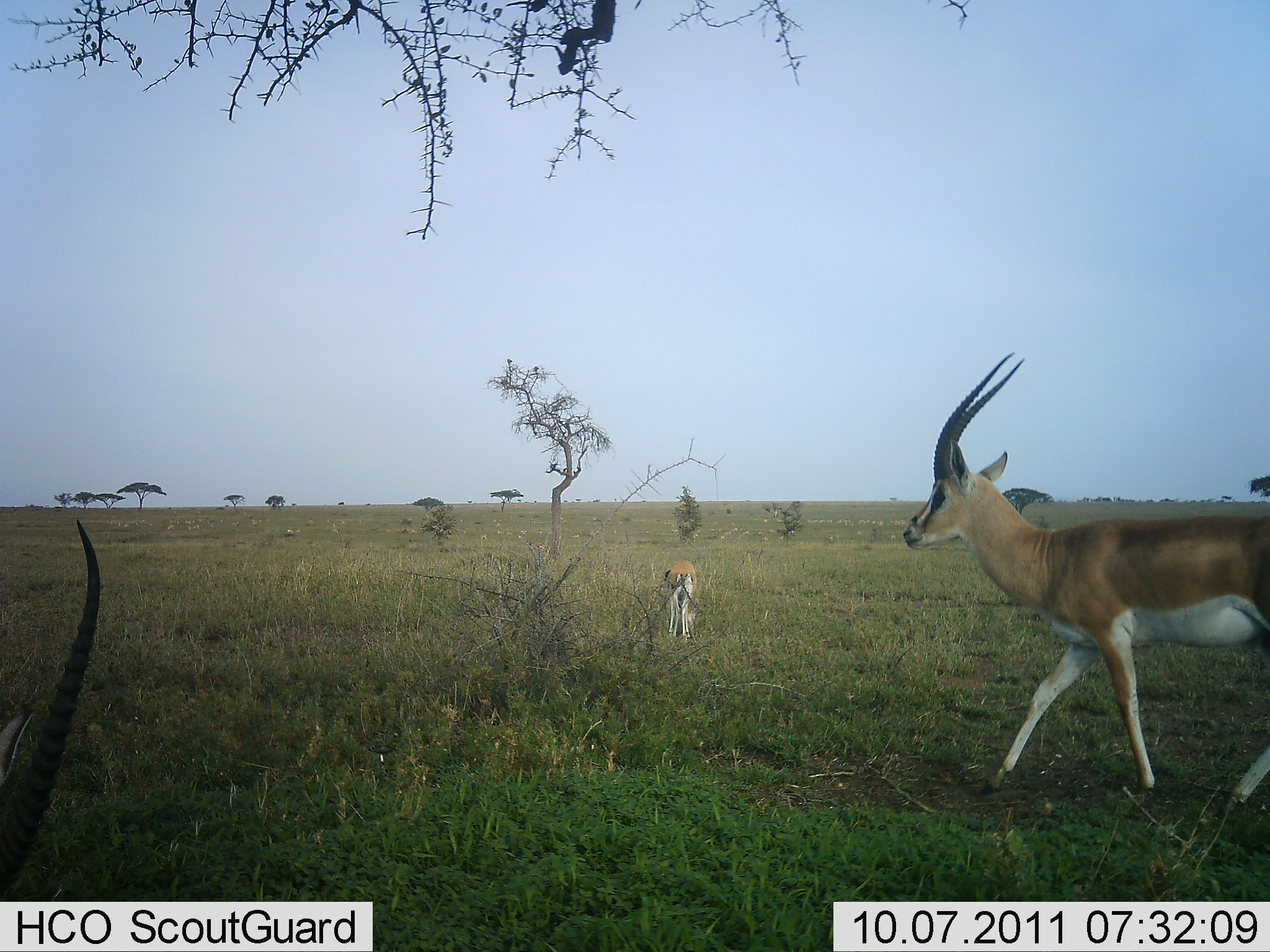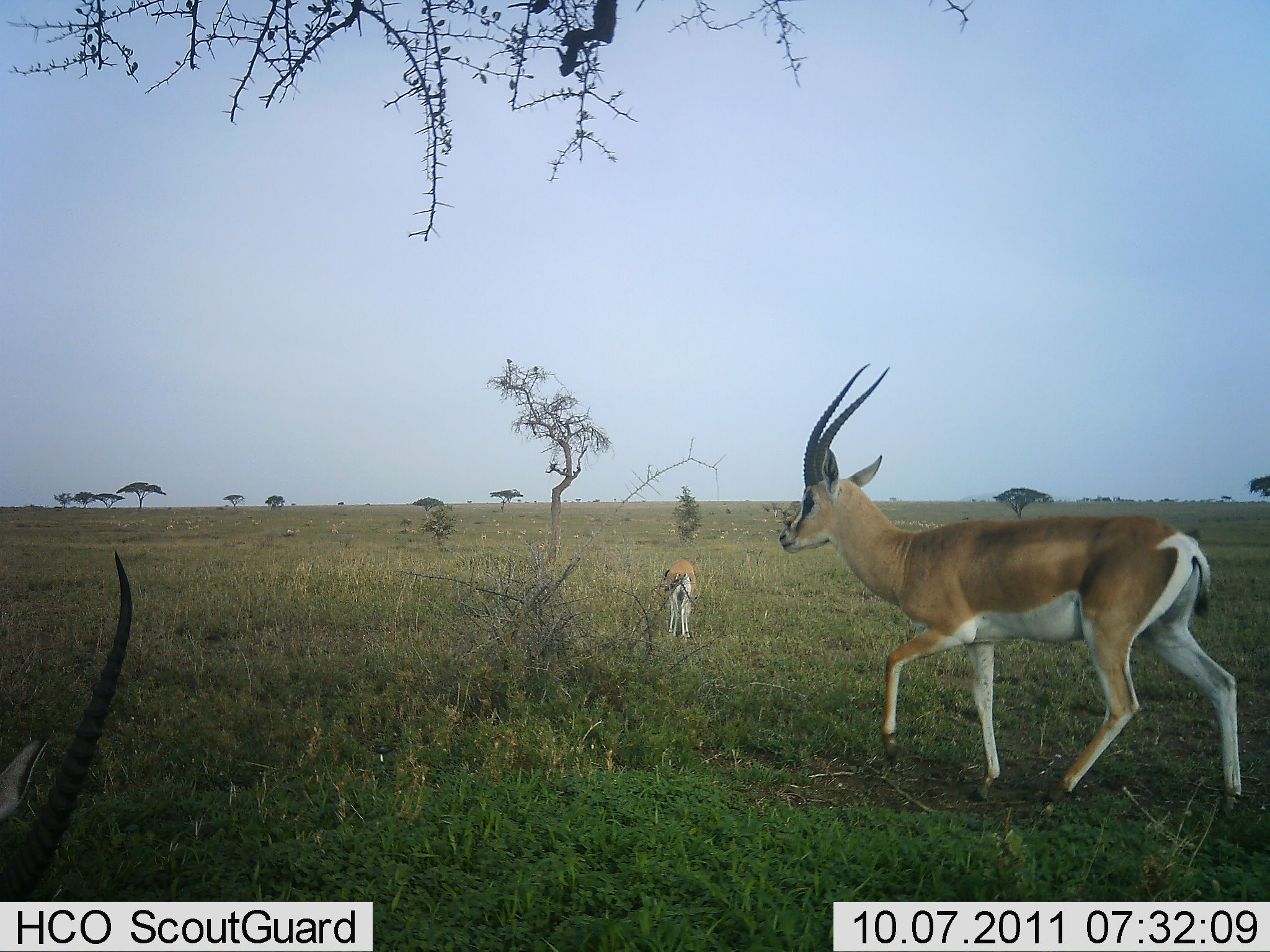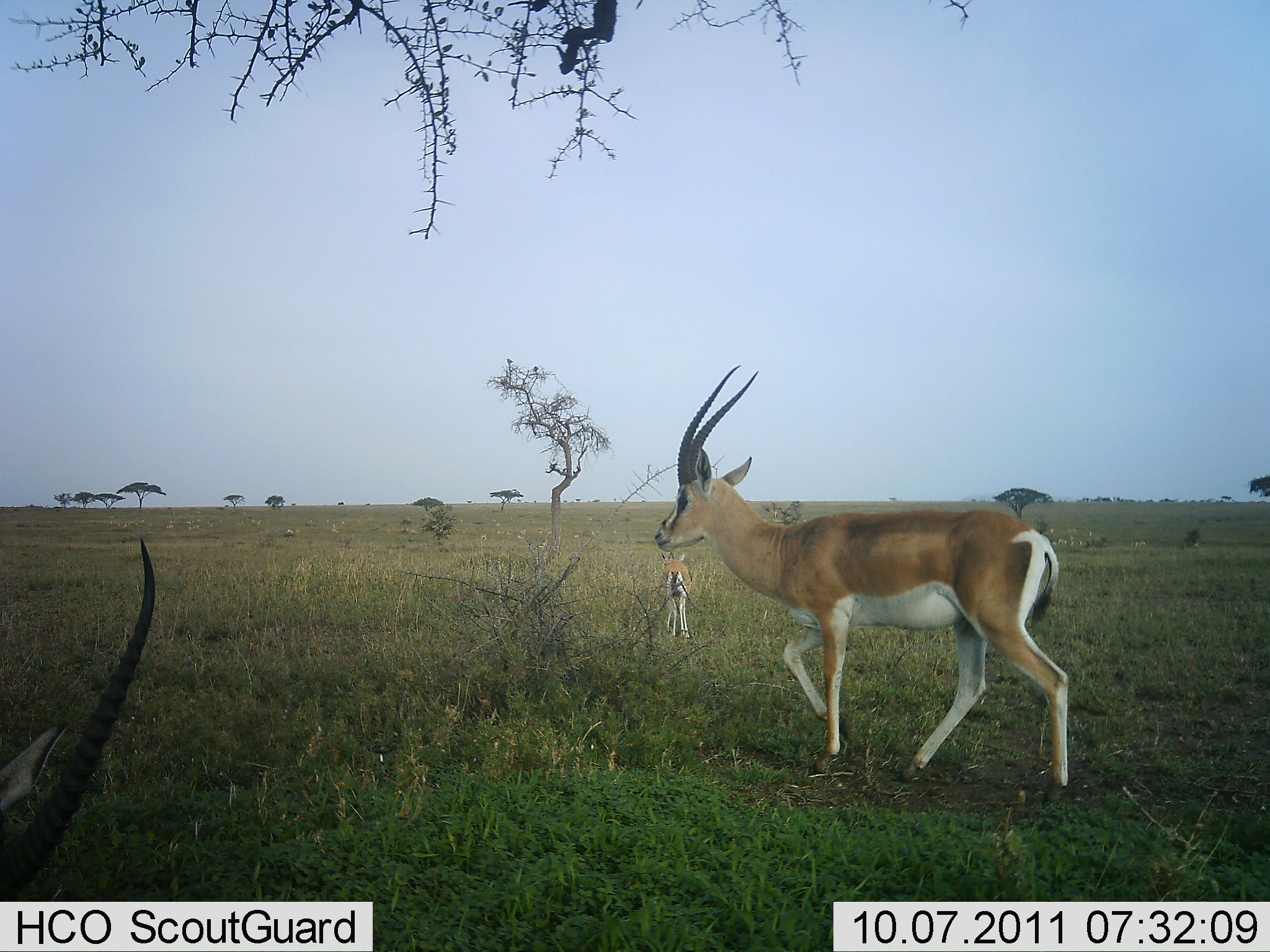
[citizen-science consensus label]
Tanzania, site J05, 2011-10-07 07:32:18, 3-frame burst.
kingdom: Animalia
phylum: Chordata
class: Mammalia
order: Artiodactyla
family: Bovidae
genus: Nanger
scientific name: Nanger granti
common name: grant's gazelle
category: gazellegrants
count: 3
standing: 43%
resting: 0%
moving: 79%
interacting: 0%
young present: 29%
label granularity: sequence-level